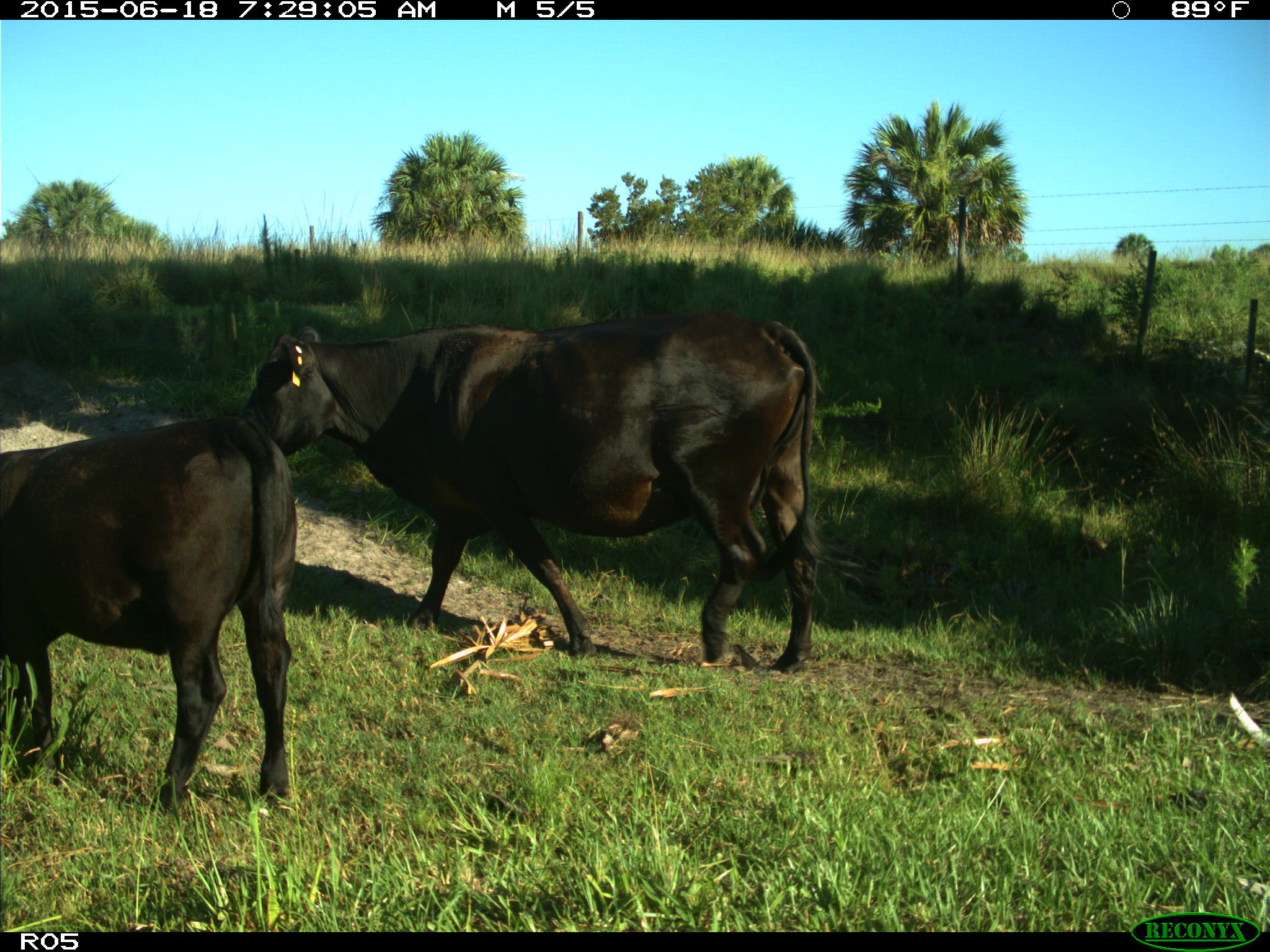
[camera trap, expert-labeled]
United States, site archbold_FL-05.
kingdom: Animalia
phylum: Chordata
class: Mammalia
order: Artiodactyla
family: Bovidae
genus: Bos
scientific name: Bos taurus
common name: domestic cow